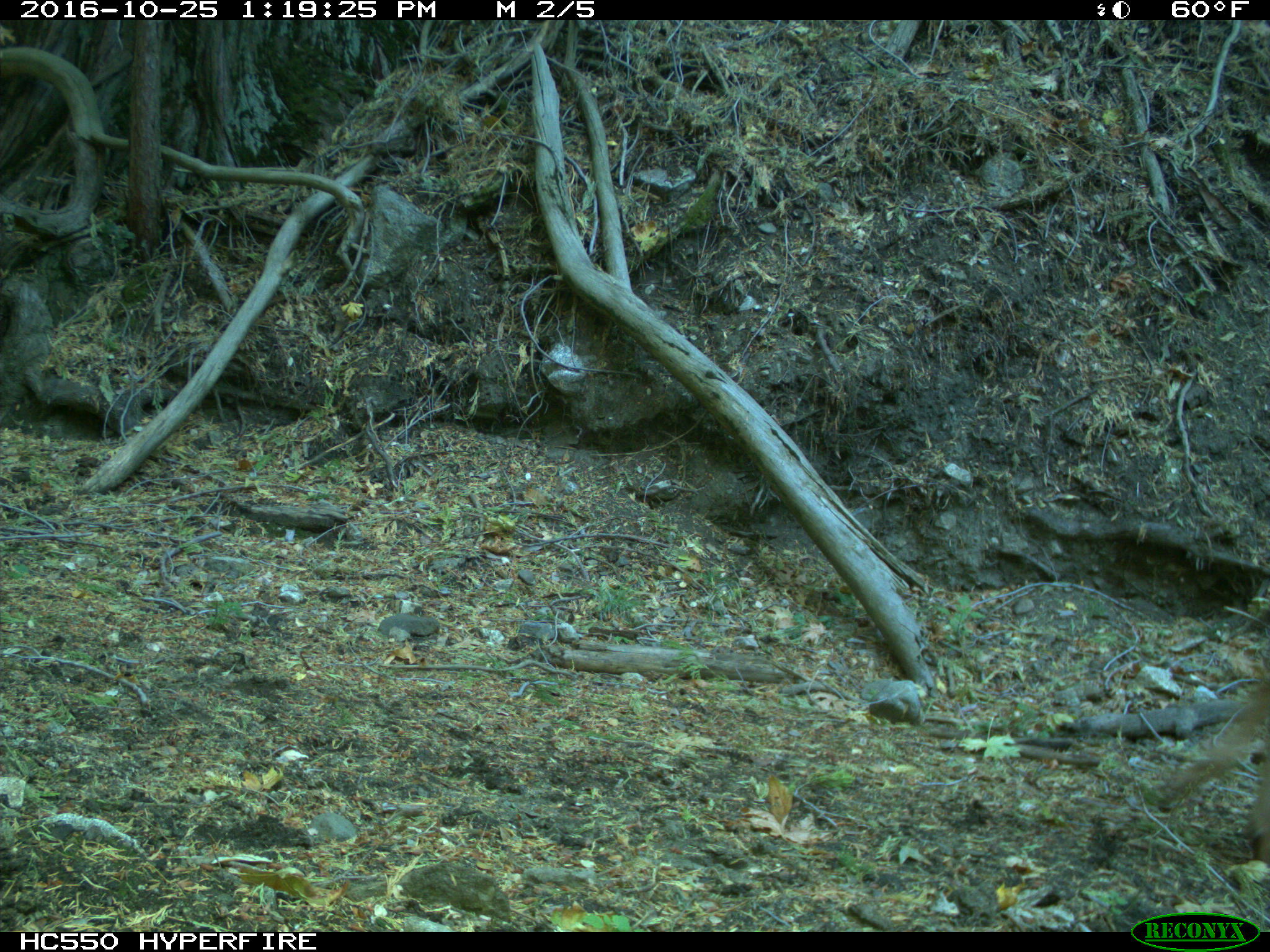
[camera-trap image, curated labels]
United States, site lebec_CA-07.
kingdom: Animalia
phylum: Chordata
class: Mammalia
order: Artiodactyla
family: Bovidae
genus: Bos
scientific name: Bos taurus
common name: domestic cow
Bos taurus (domestic cow).